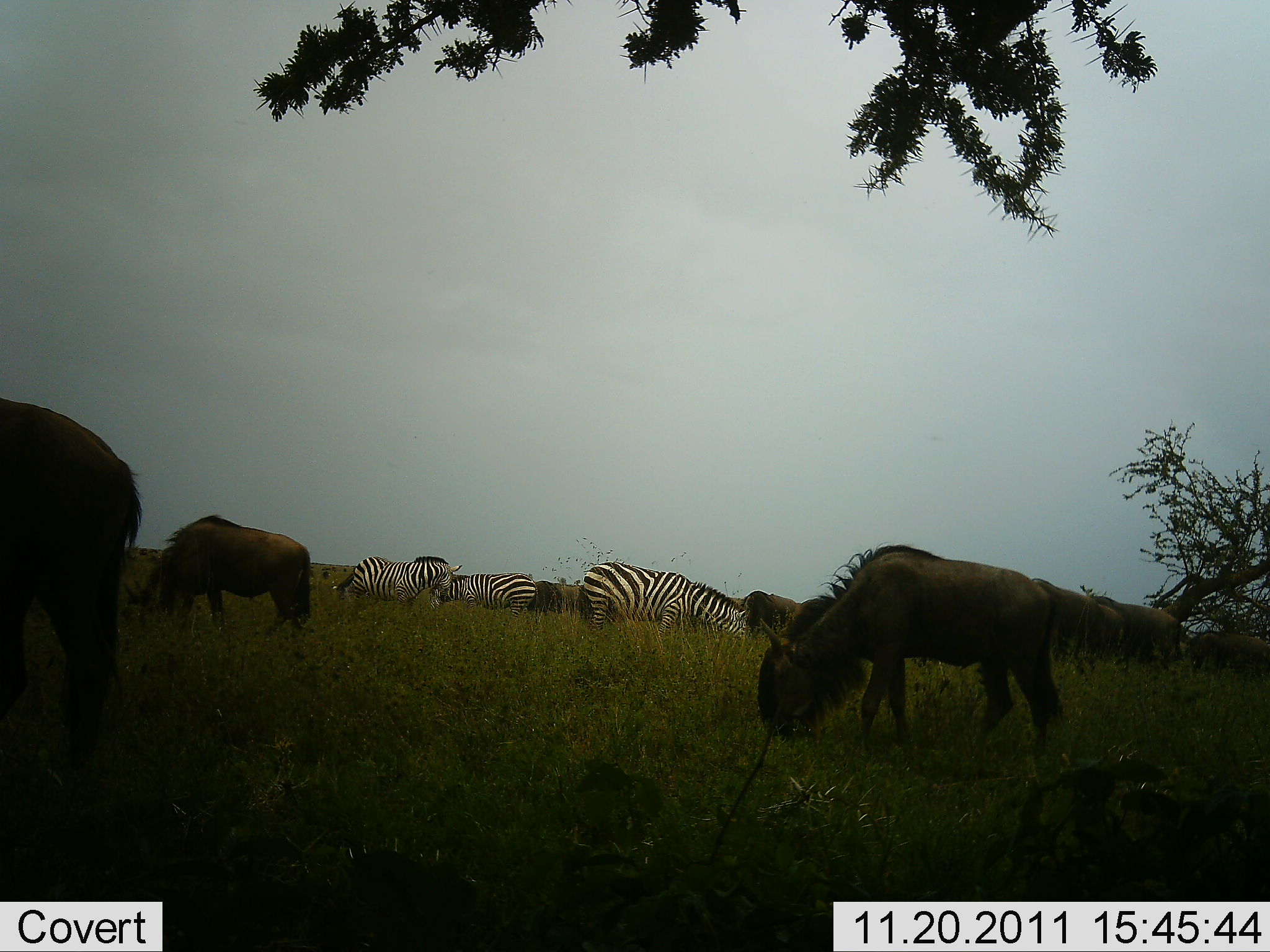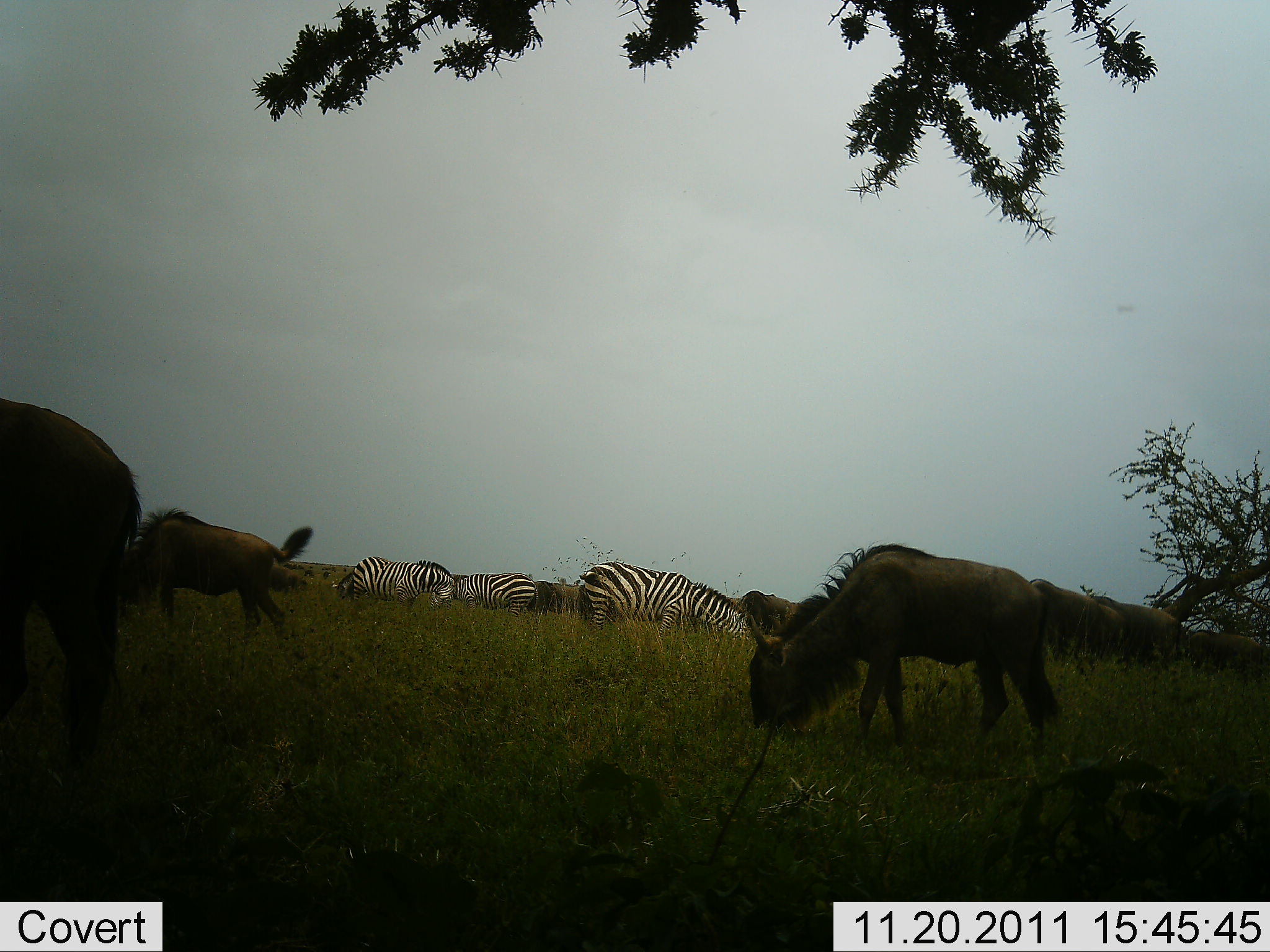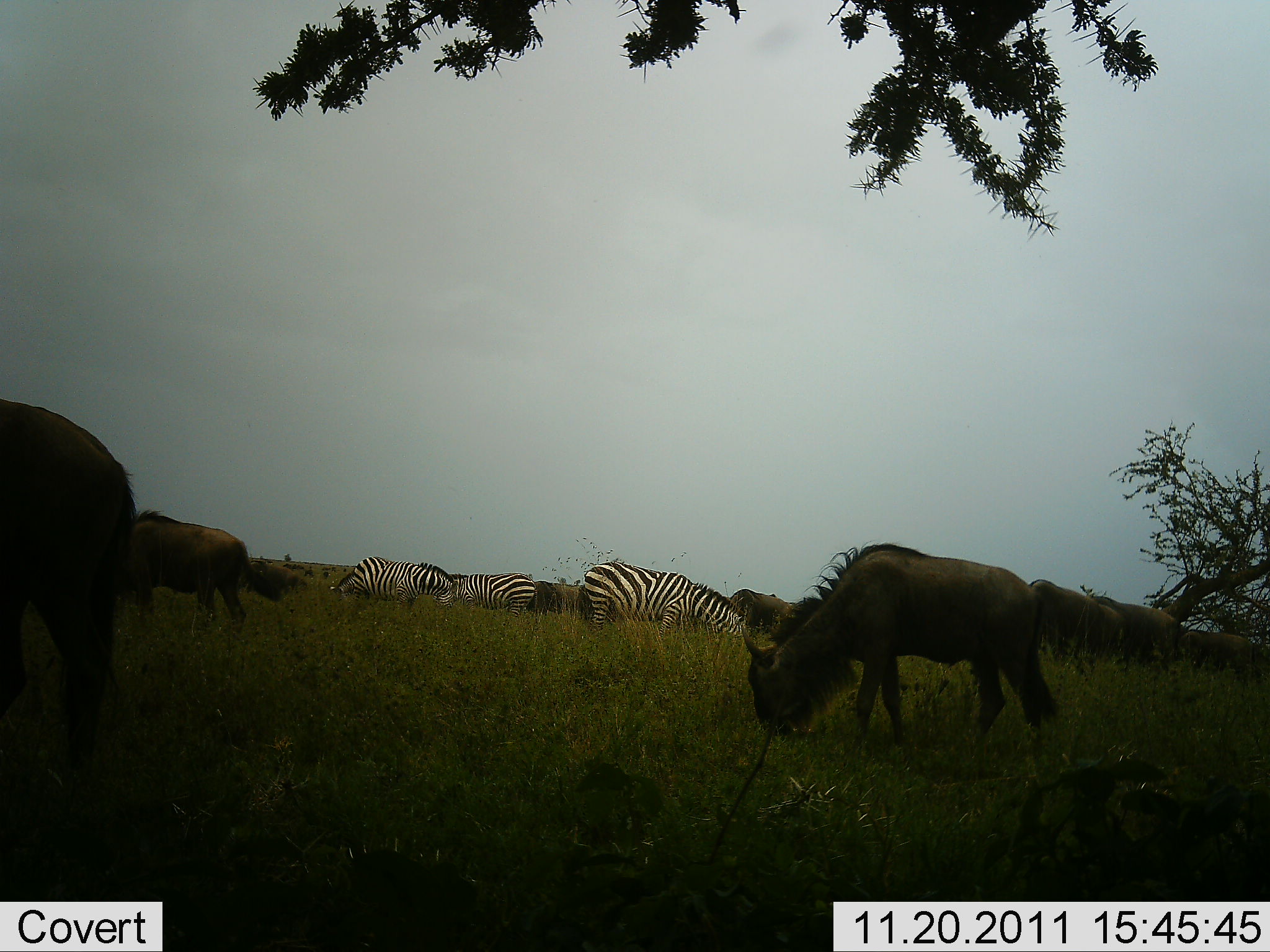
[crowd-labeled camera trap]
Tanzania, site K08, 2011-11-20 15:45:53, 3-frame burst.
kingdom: Animalia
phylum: Chordata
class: Mammalia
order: Artiodactyla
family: Bovidae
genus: Connochaetes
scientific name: Connochaetes taurinus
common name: blue wildebeest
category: wildebeest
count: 8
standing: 21%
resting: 0%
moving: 14%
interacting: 0%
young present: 0%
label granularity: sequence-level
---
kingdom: Animalia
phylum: Chordata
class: Mammalia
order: Perissodactyla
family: Equidae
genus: Equus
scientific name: Equus quagga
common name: plains zebra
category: zebra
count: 3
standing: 23%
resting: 0%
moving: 0%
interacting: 0%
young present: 0%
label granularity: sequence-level